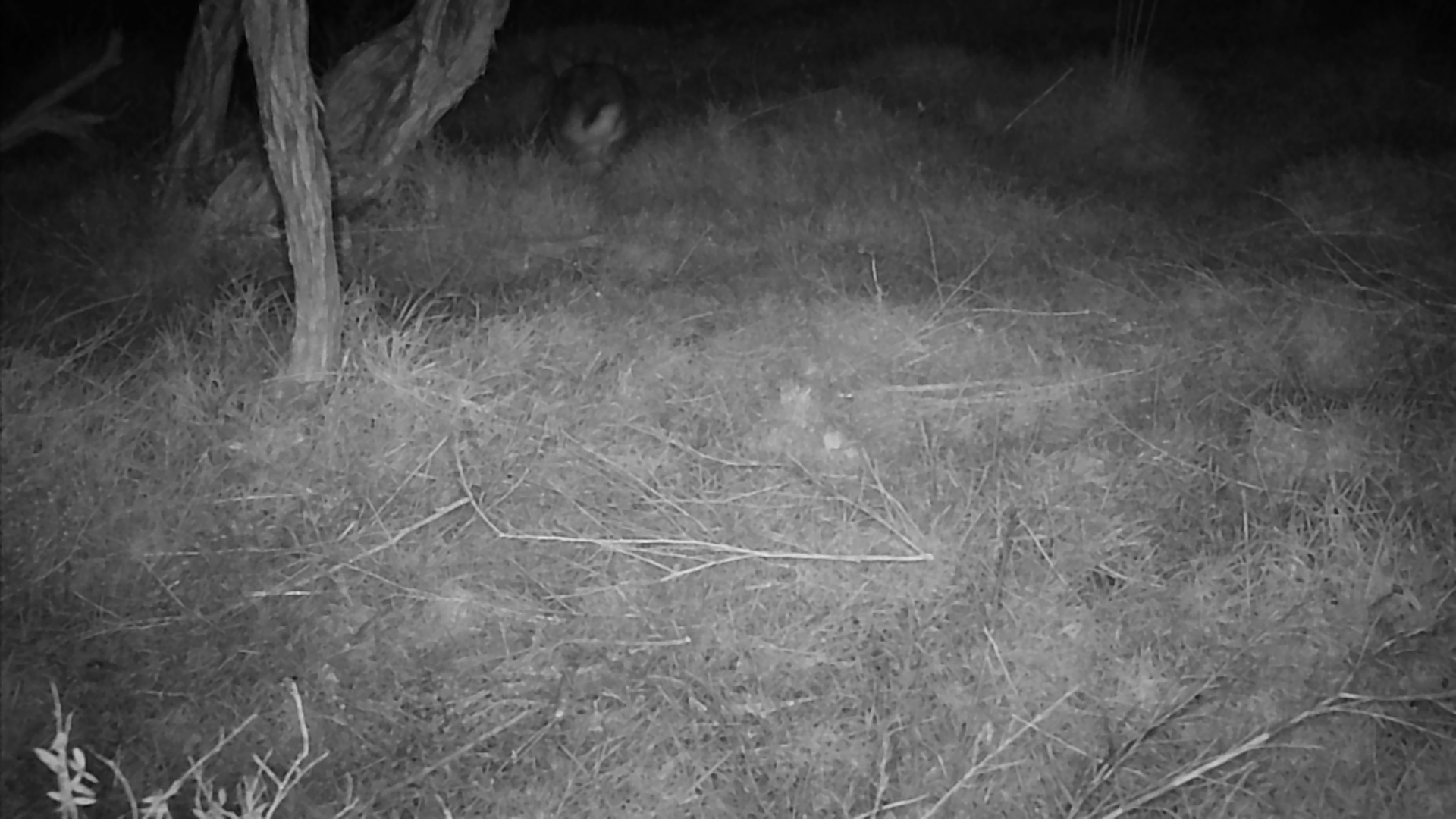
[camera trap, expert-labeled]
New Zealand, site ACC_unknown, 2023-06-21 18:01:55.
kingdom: Animalia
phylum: Chordata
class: Mammalia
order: Lagomorpha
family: Leporidae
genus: Oryctolagus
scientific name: Oryctolagus cuniculus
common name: european rabbit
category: rabbit